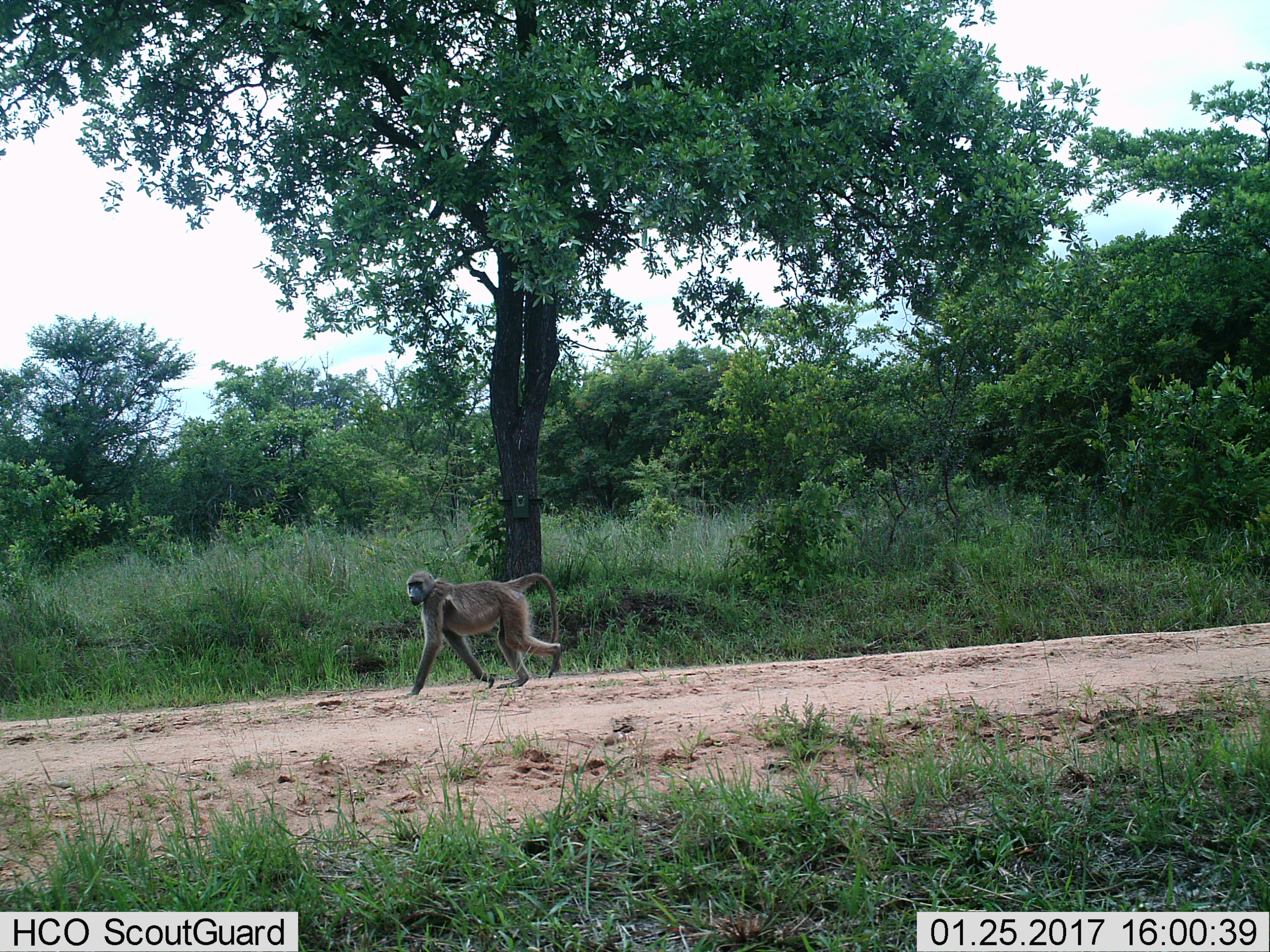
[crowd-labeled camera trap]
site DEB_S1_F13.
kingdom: Animalia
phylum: Chordata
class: Mammalia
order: Primates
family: Cercopithecidae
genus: Papio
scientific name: Papio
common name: baboon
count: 1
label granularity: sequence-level